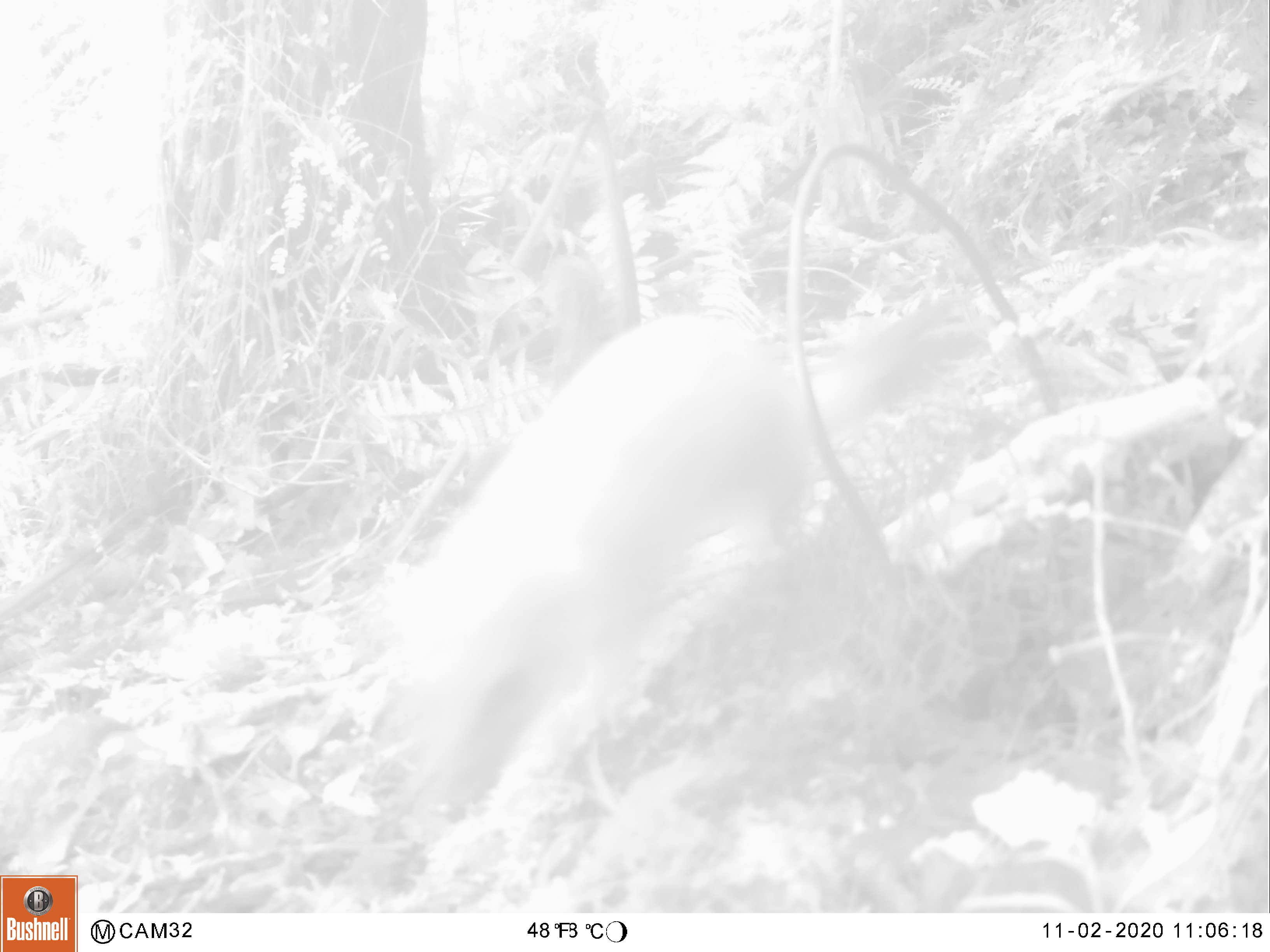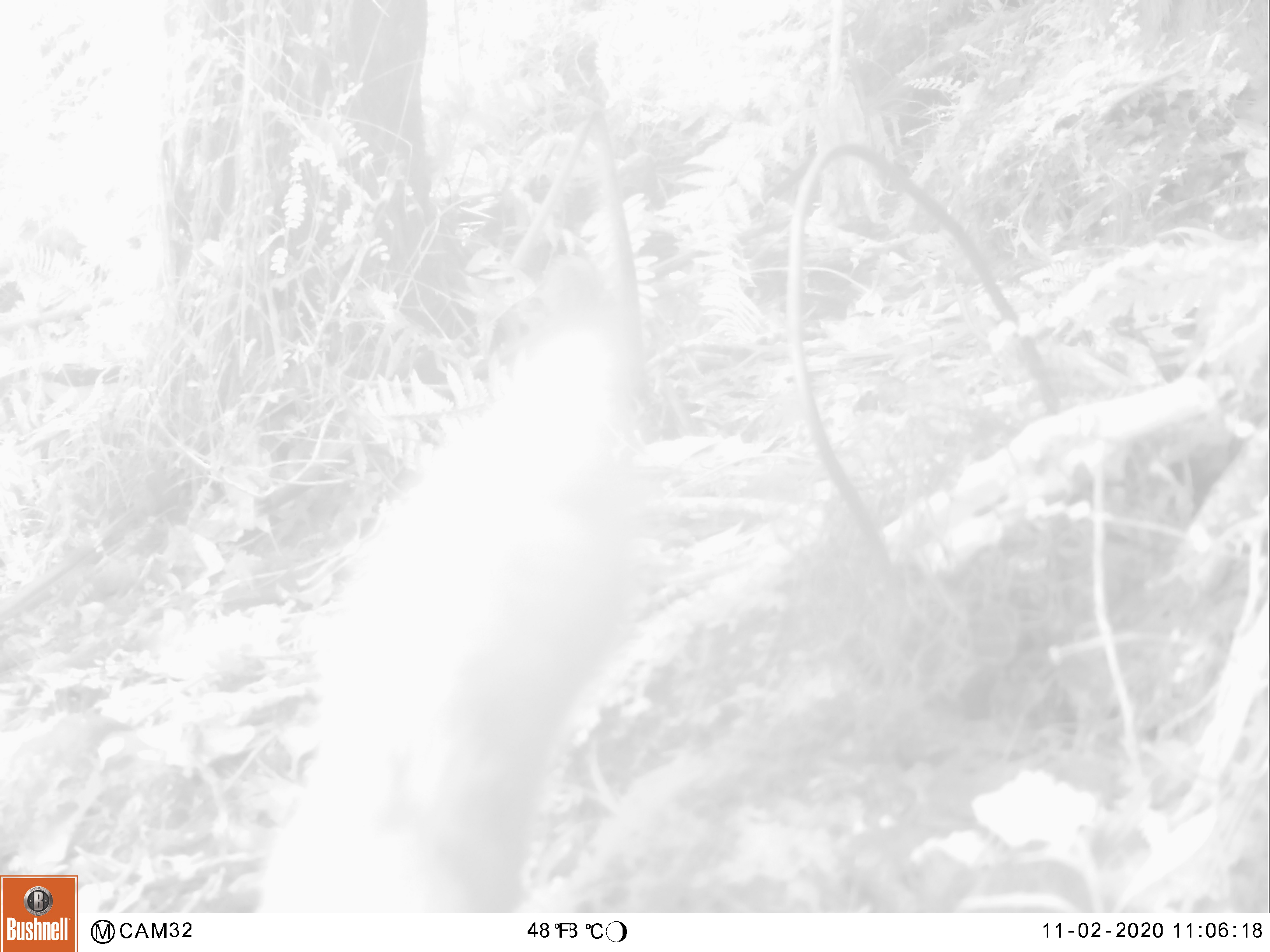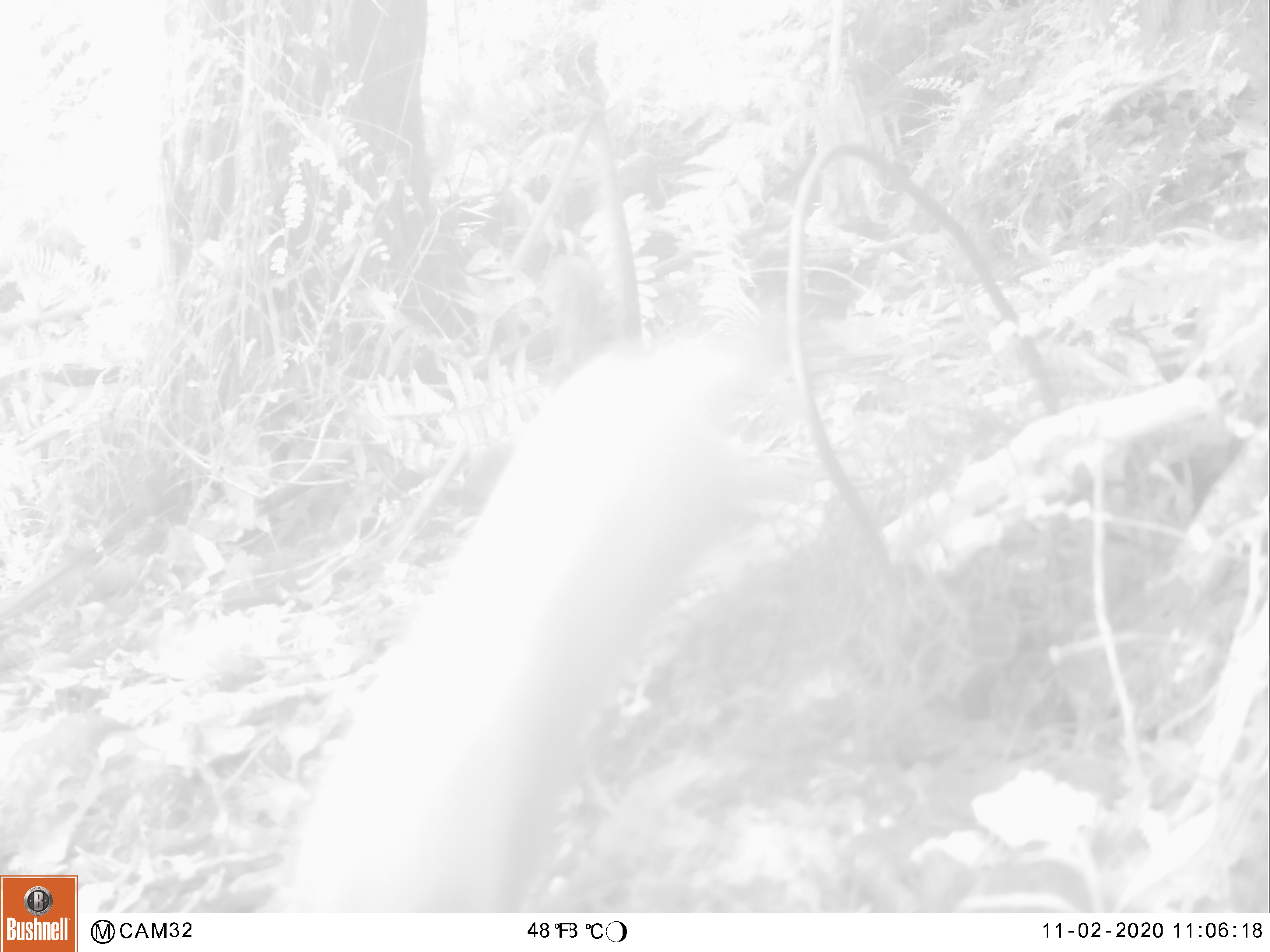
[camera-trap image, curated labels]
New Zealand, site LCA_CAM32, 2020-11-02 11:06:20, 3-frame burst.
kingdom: Animalia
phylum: Chordata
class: Mammalia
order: Carnivora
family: Mustelidae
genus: Mustela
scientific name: Mustela erminea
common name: stoat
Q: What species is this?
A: Stoat (Mustela erminea).